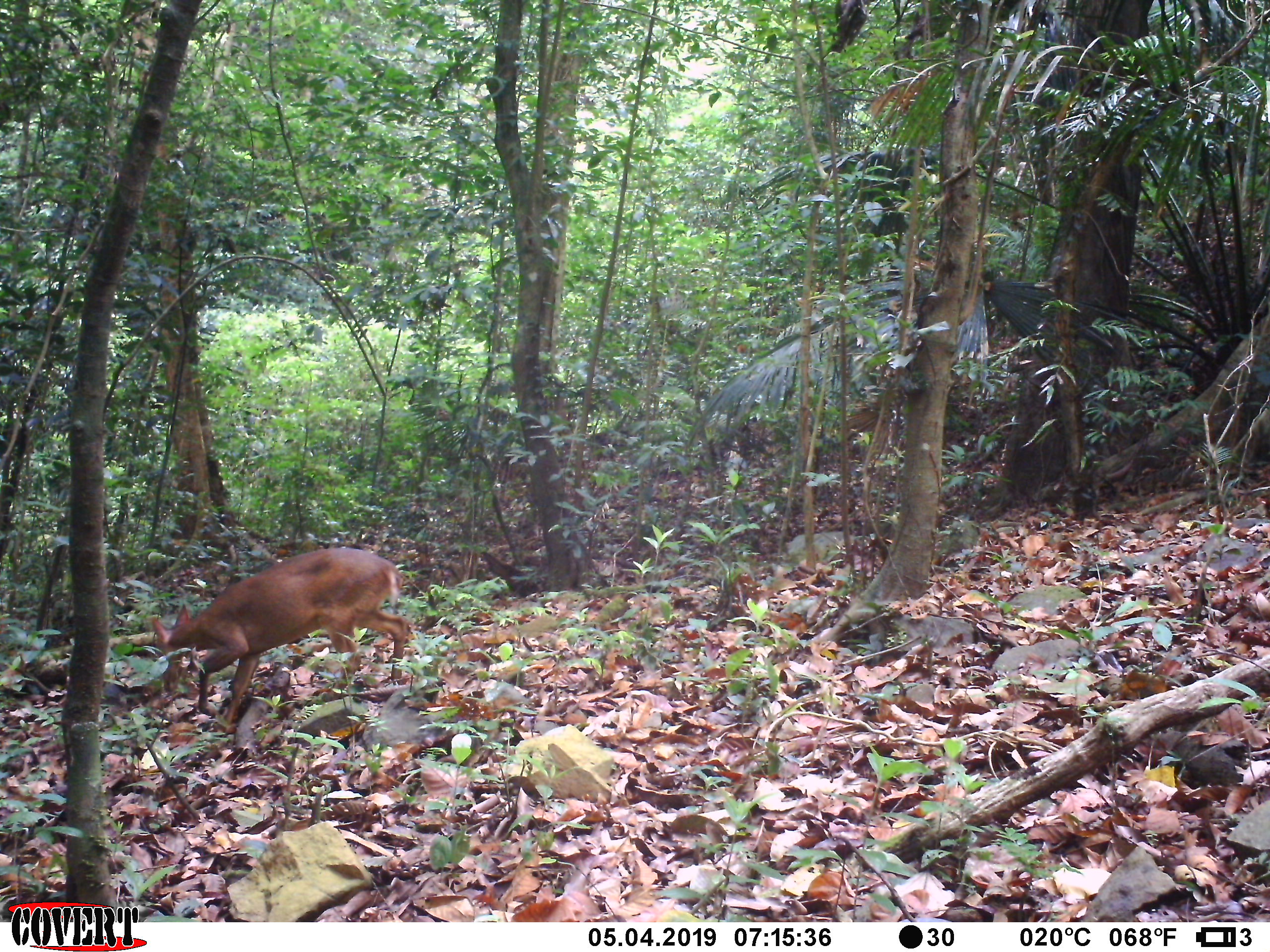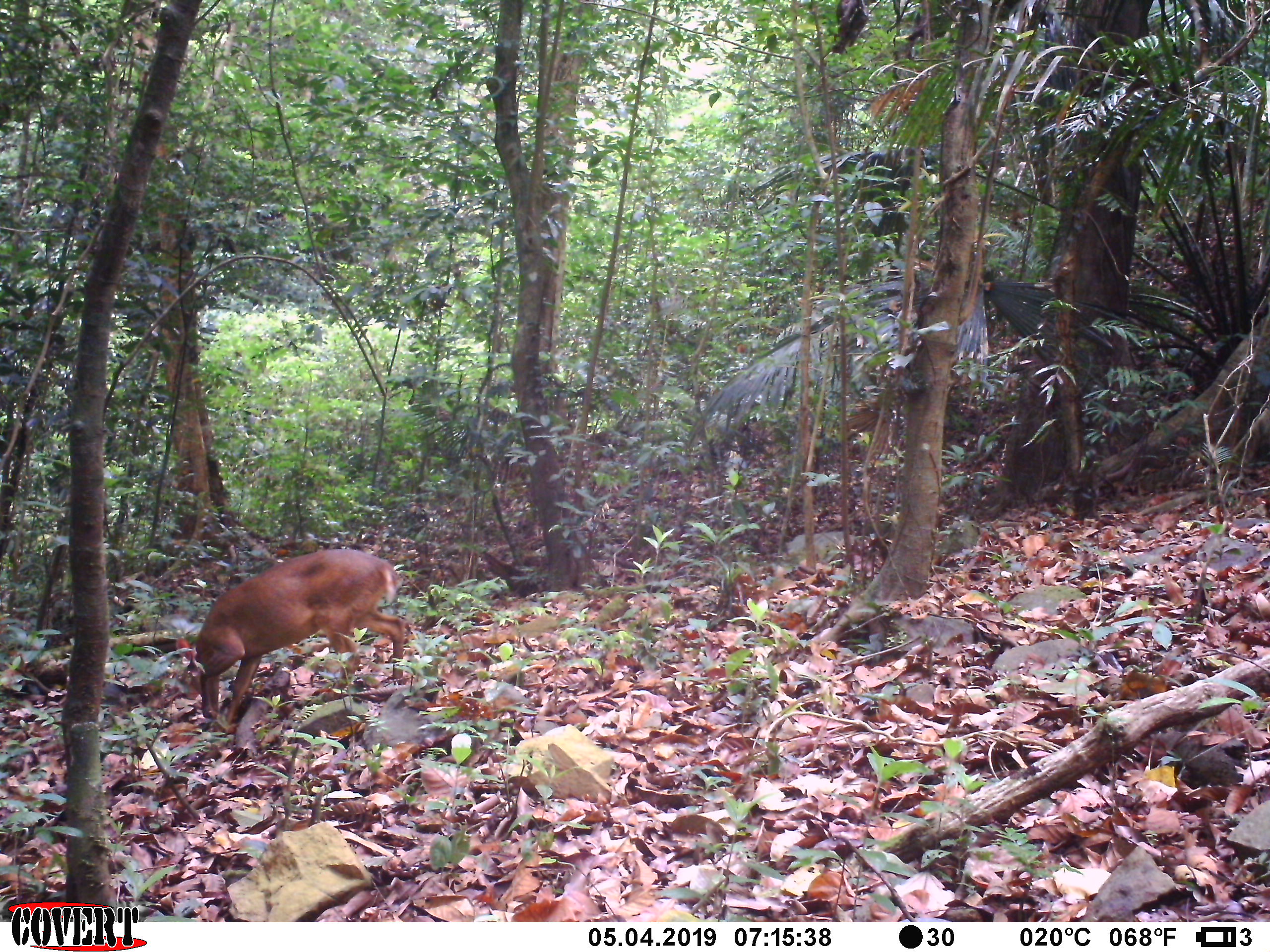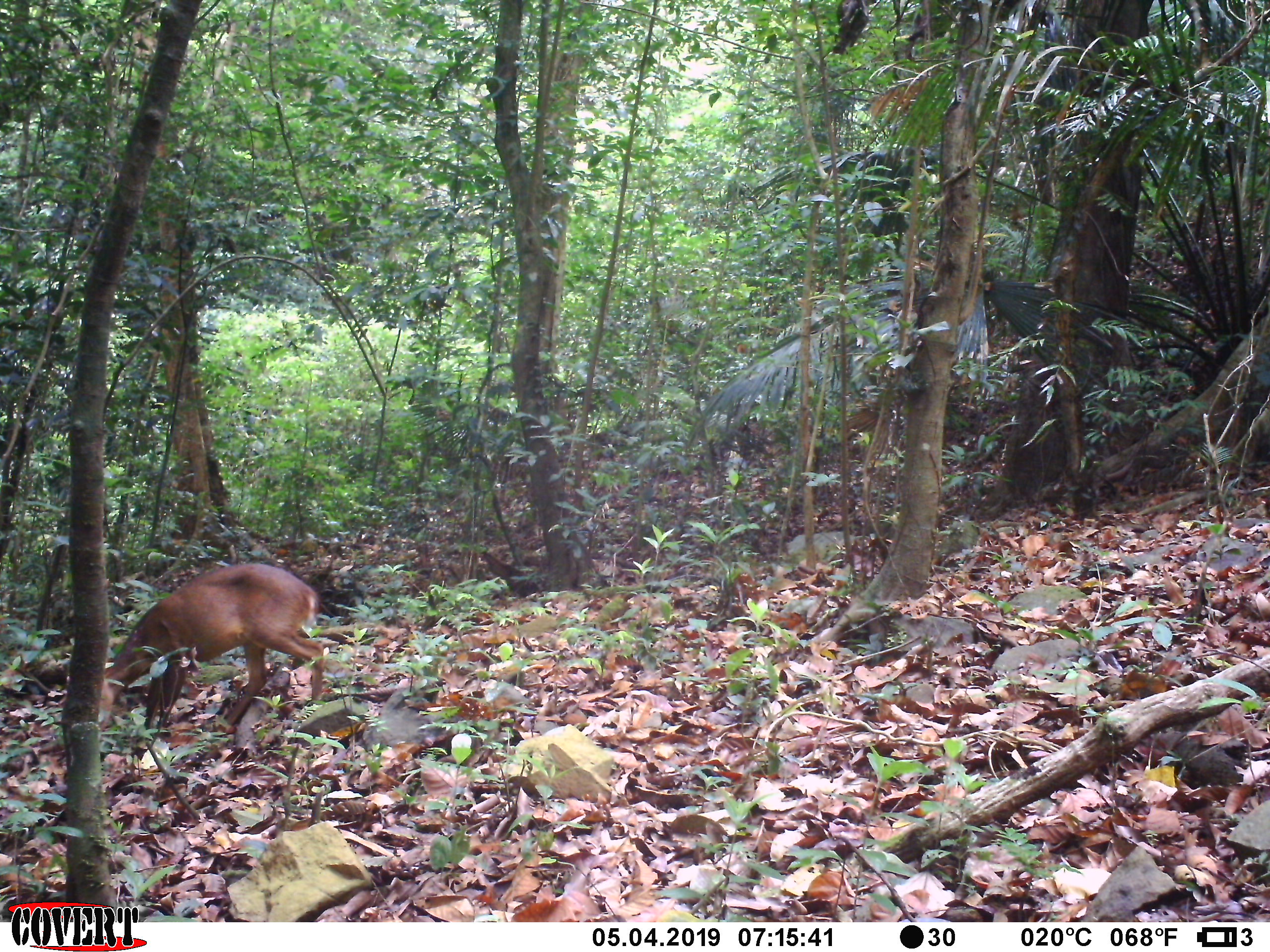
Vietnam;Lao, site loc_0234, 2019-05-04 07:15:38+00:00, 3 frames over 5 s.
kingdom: Animalia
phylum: Chordata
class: Mammalia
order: Artiodactyla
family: Cervidae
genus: Muntiacus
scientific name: Muntiacus vuquangensis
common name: large-antlered muntjac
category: large antlered muntjac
Large antlered muntjac (large-antlered muntjac) (Muntiacus vuquangensis). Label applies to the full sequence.